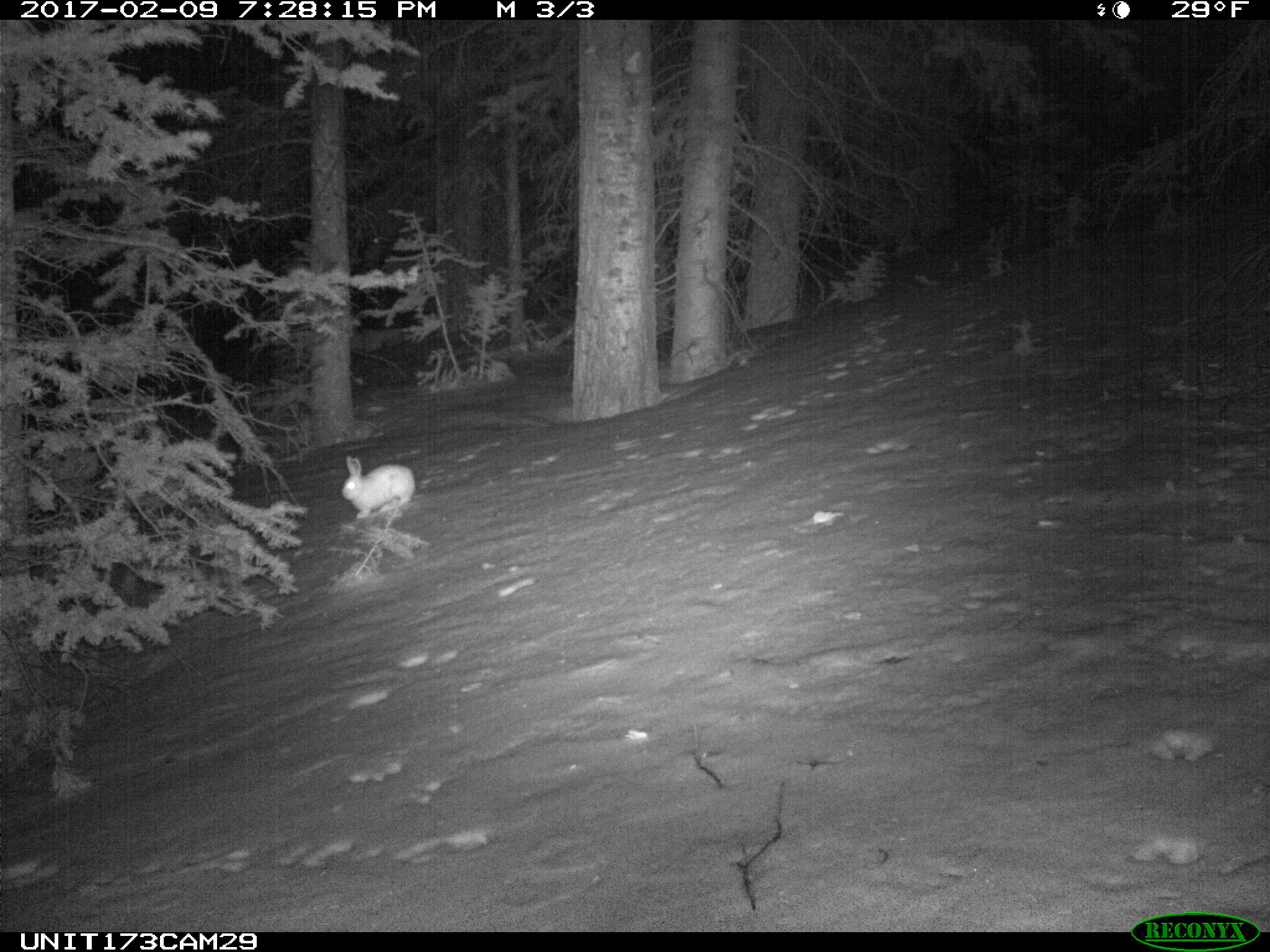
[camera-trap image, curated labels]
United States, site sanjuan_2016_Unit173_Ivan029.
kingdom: Animalia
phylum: Chordata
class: Mammalia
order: Lagomorpha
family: Leporidae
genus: Lepus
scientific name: Lepus americanus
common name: snowshoe hare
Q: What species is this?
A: Lepus americanus (snowshoe hare).